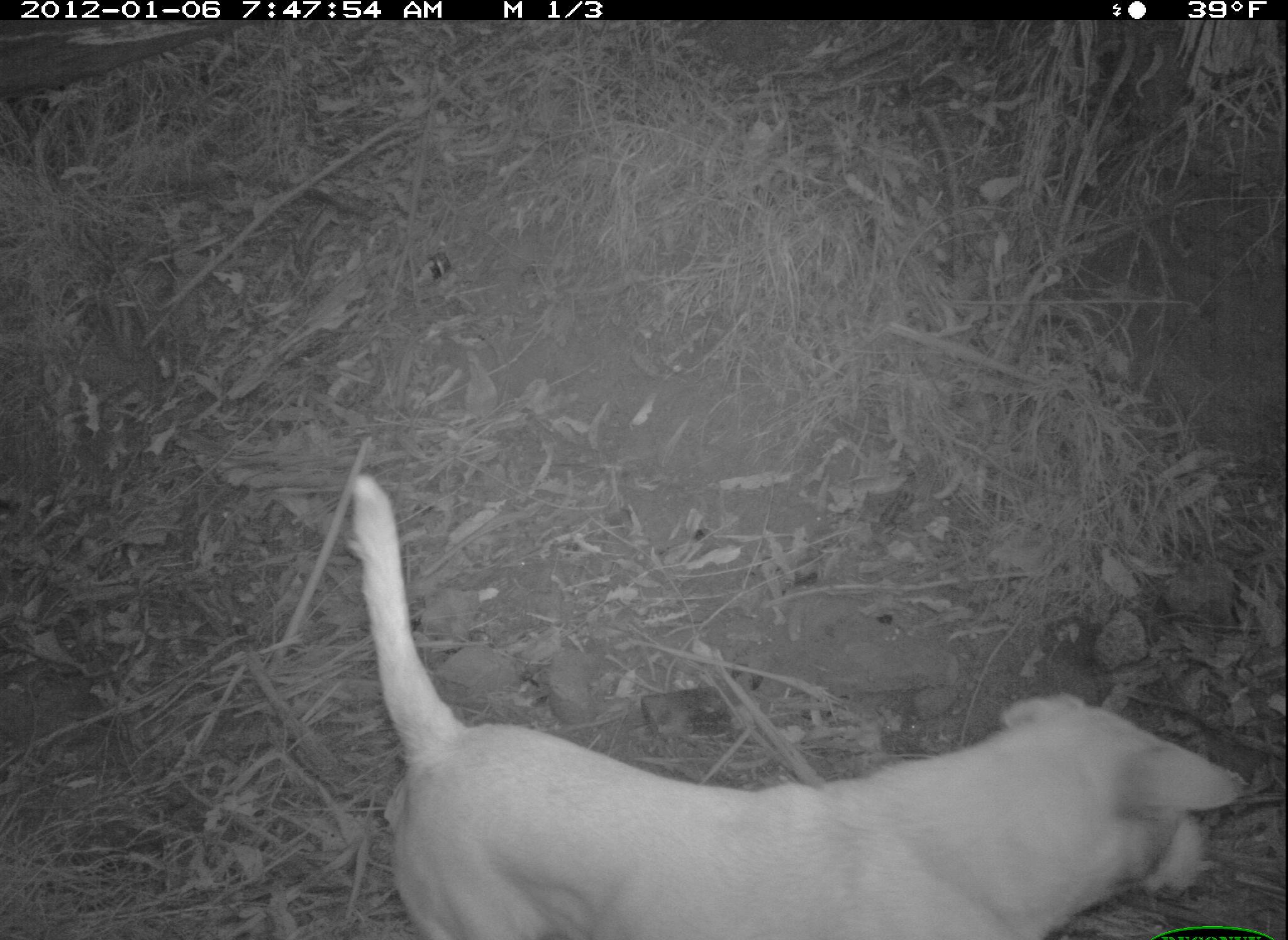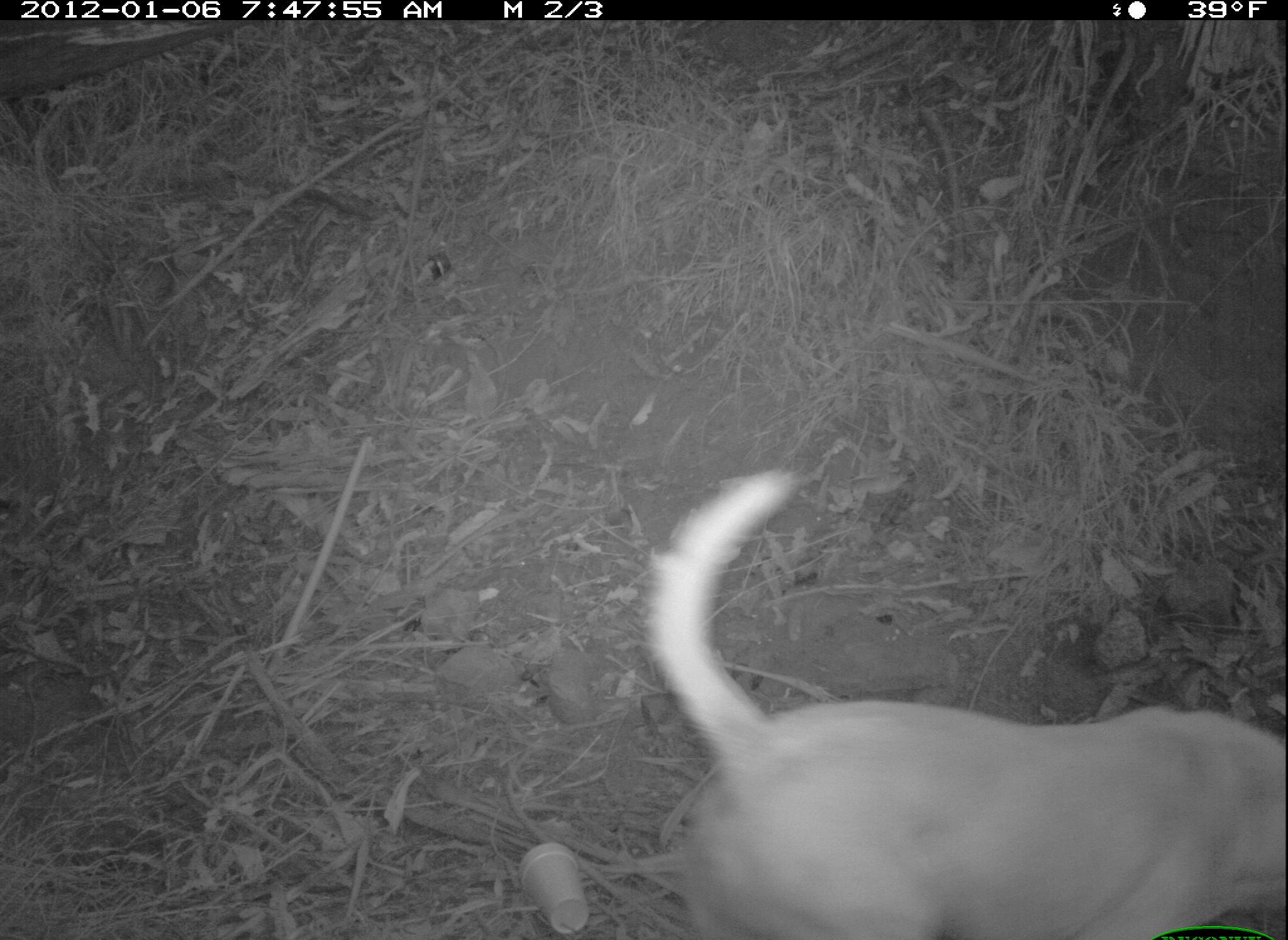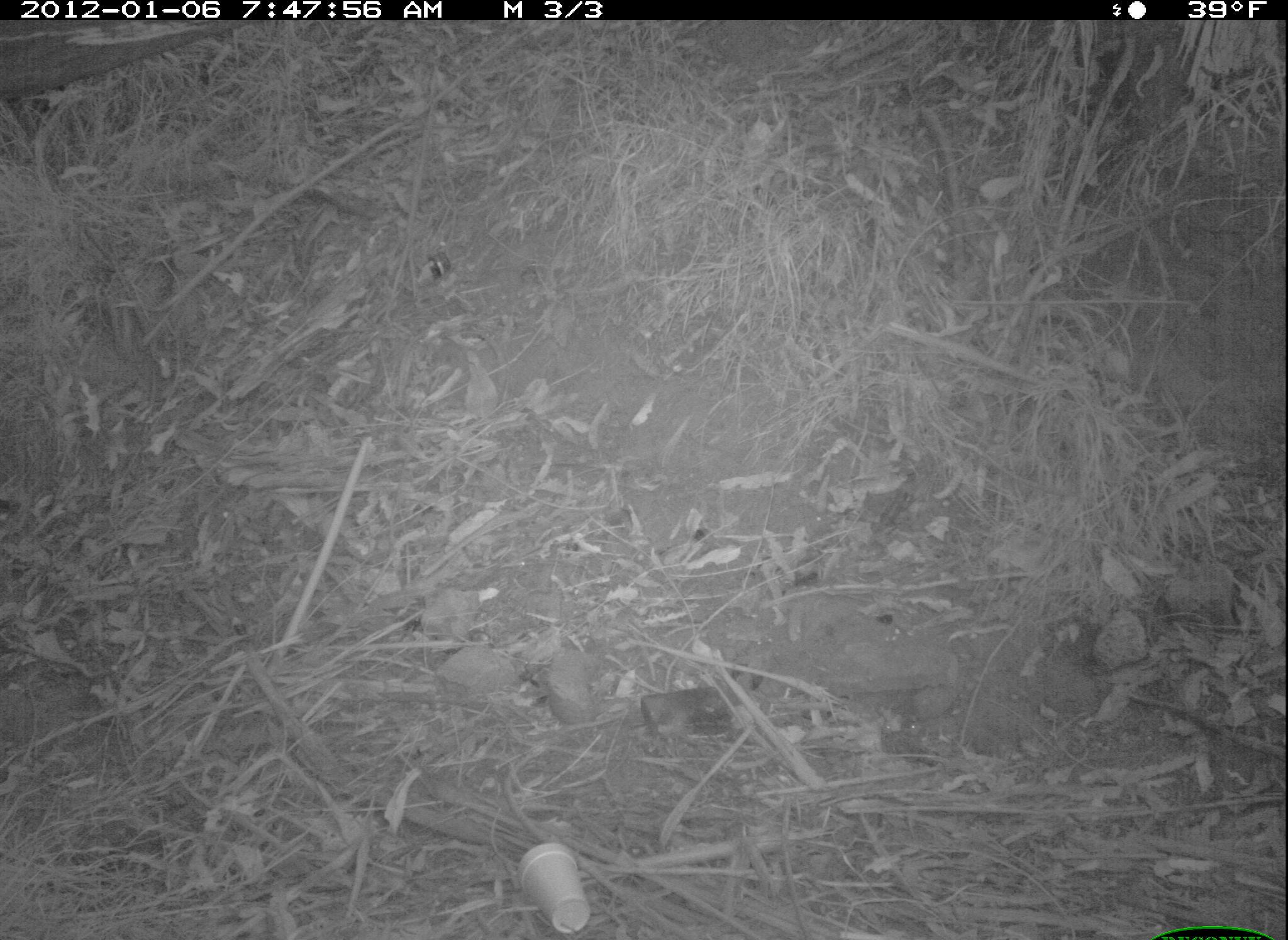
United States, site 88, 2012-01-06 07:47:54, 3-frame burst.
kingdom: Animalia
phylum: Chordata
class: Mammalia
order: Carnivora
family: Canidae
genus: Canis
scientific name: Canis familiaris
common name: domestic dog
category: dog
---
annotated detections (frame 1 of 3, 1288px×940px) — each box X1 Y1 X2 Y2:
dog: 346 462 1260 940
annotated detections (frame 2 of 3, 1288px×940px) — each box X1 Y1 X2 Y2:
dog: 609 440 1288 940